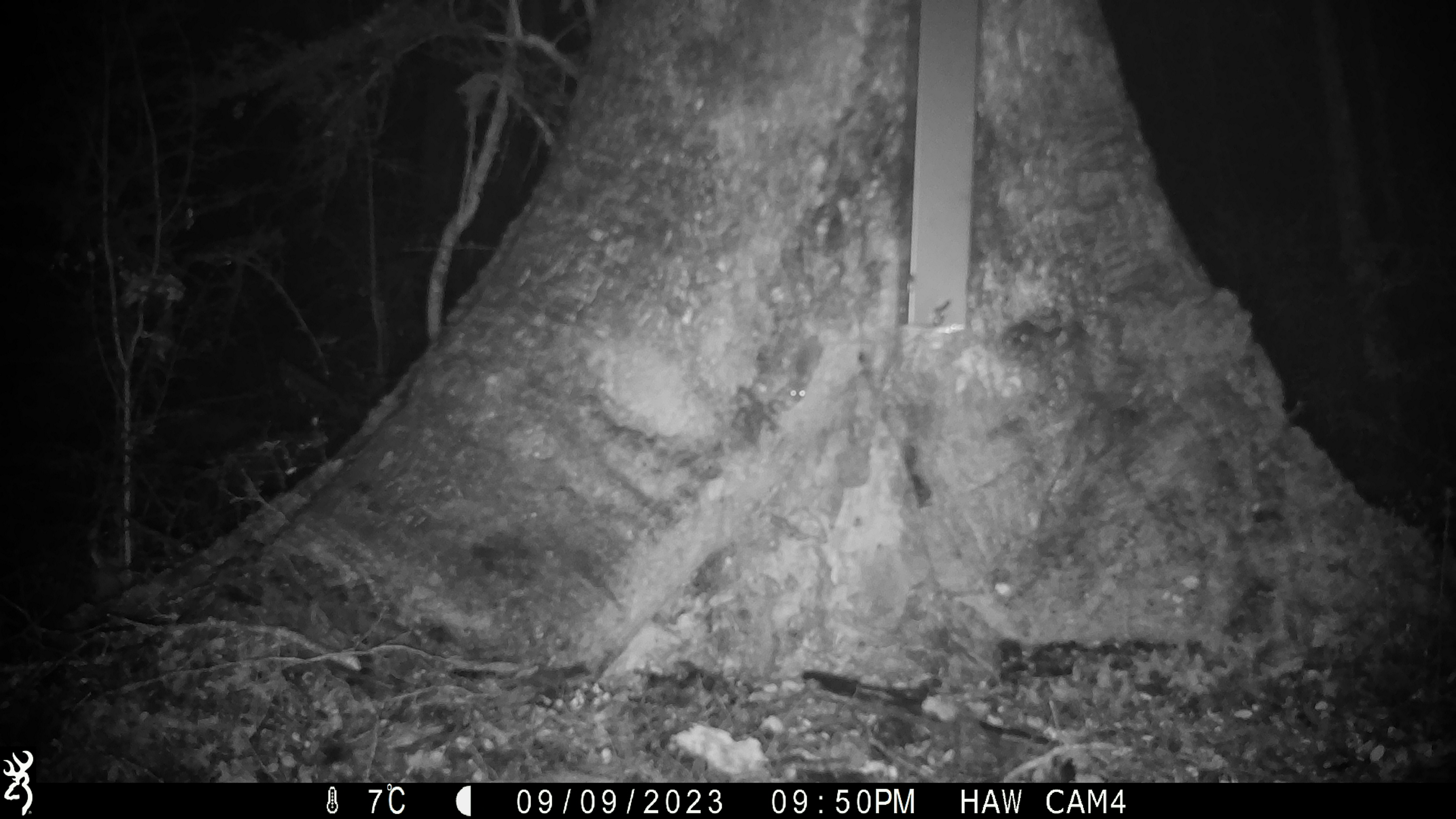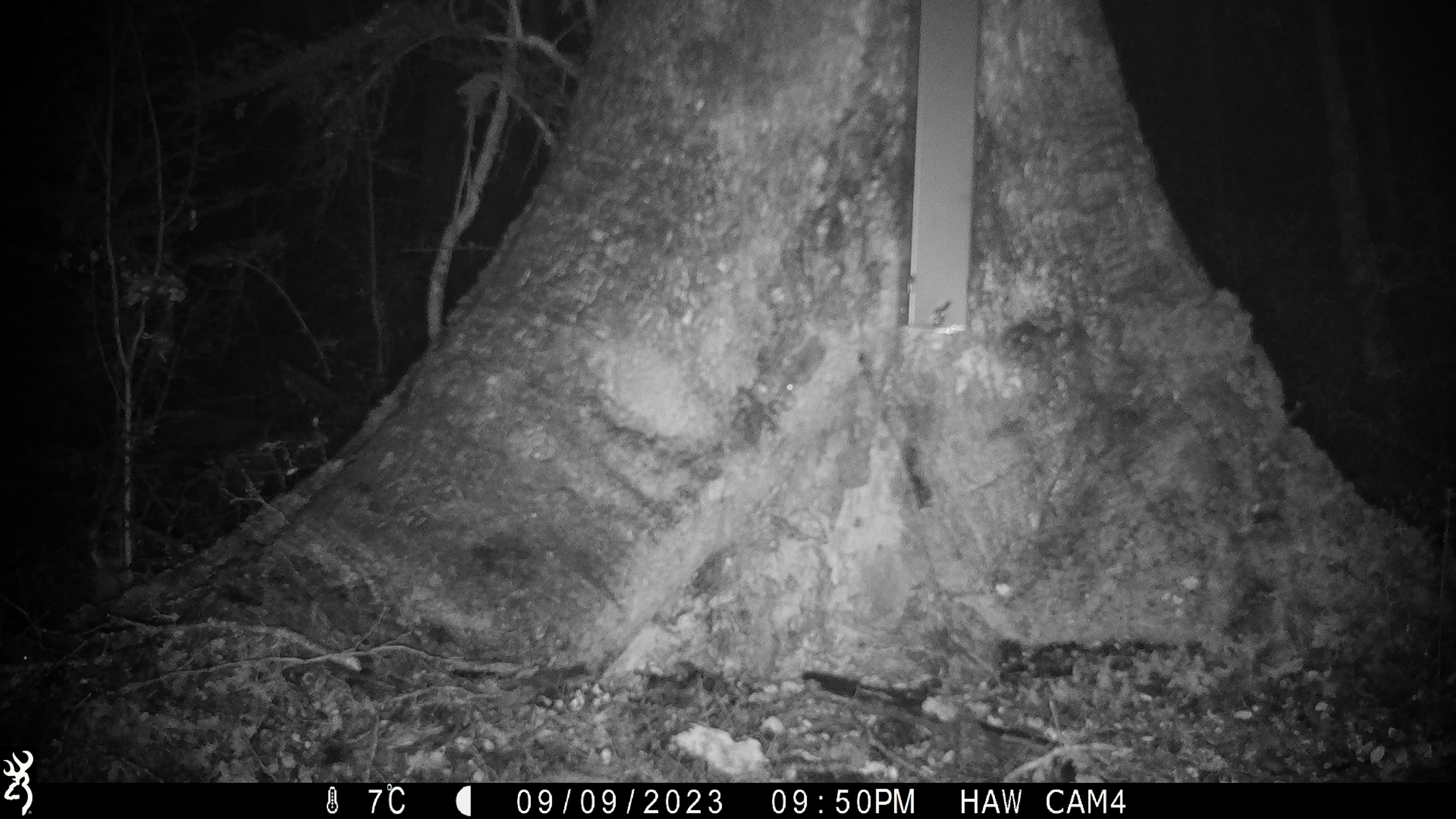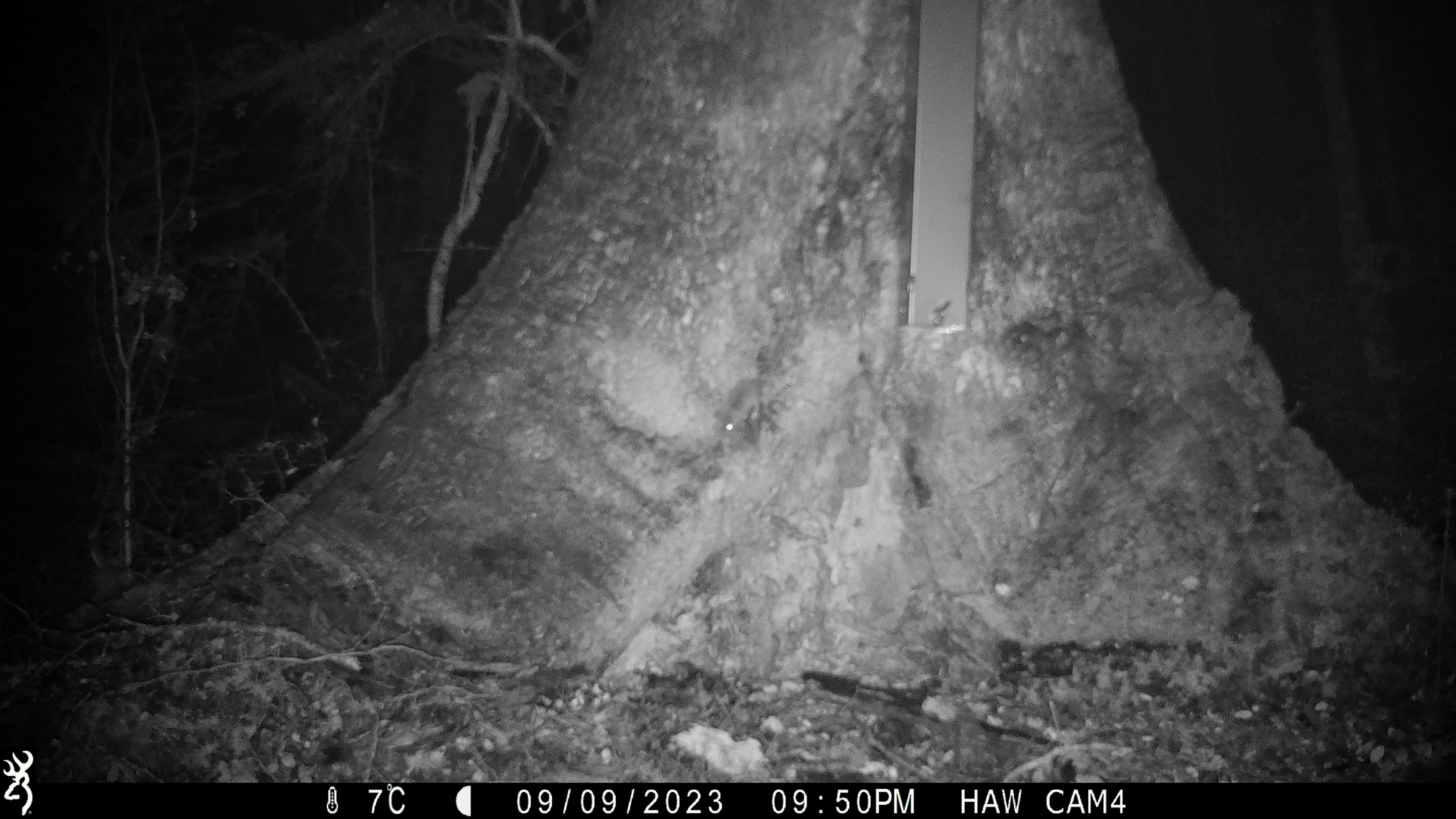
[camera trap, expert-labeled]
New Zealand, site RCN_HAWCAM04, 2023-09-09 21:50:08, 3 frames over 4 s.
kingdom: Animalia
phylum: Chordata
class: Mammalia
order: Rodentia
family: Muridae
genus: Mus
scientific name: Mus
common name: mouse